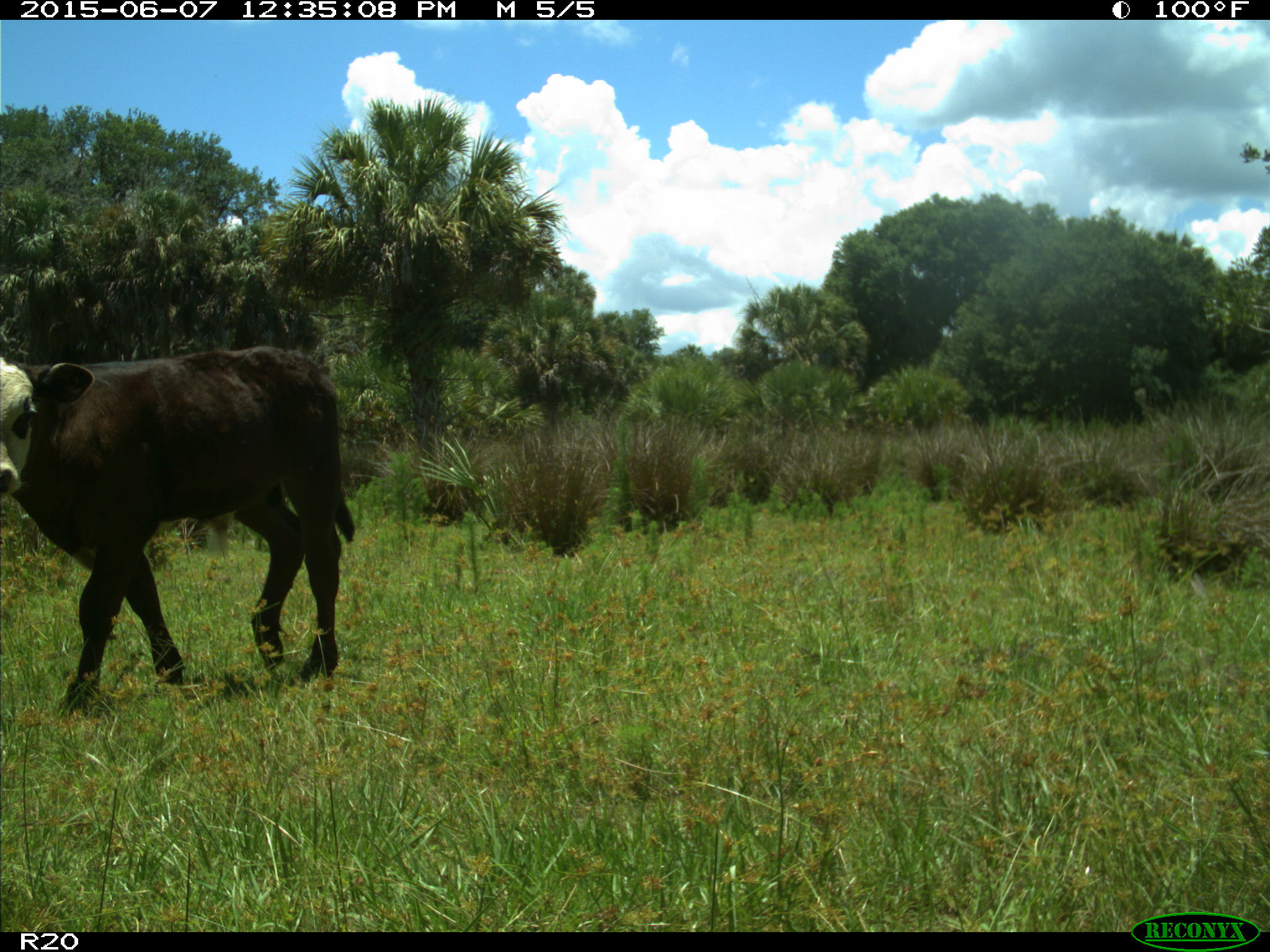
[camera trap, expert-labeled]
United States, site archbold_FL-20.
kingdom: Animalia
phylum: Chordata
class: Mammalia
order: Artiodactyla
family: Bovidae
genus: Bos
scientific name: Bos taurus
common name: domestic cow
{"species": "Bos taurus (domestic cow)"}